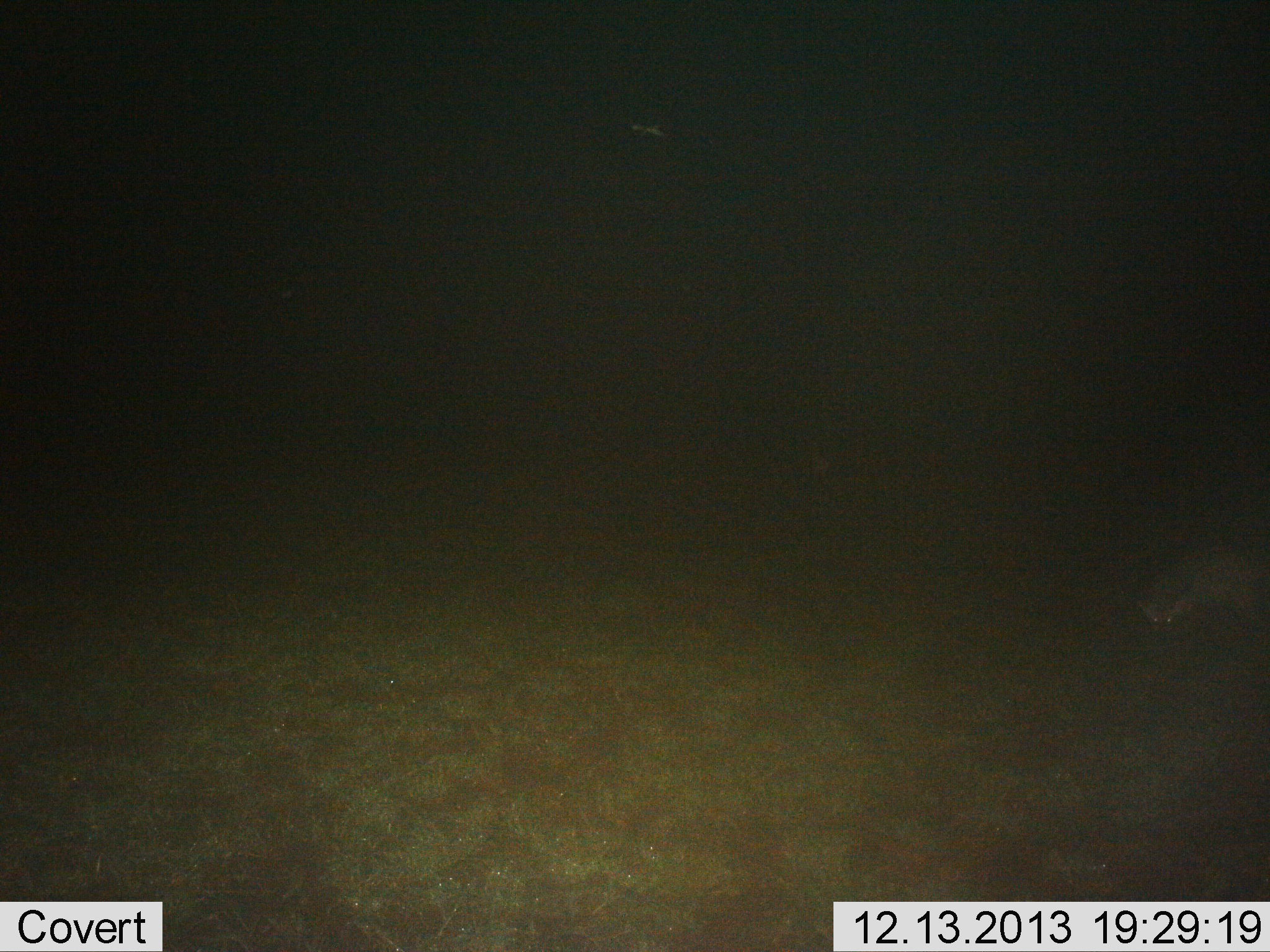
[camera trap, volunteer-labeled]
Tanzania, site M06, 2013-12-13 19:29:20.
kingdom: Animalia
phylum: Chordata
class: Mammalia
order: Carnivora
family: Hyaenidae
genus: Crocuta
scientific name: Crocuta crocuta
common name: spotted hyena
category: hyenaspotted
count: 1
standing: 83%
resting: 0%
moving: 17%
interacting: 0%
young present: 0%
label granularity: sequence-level